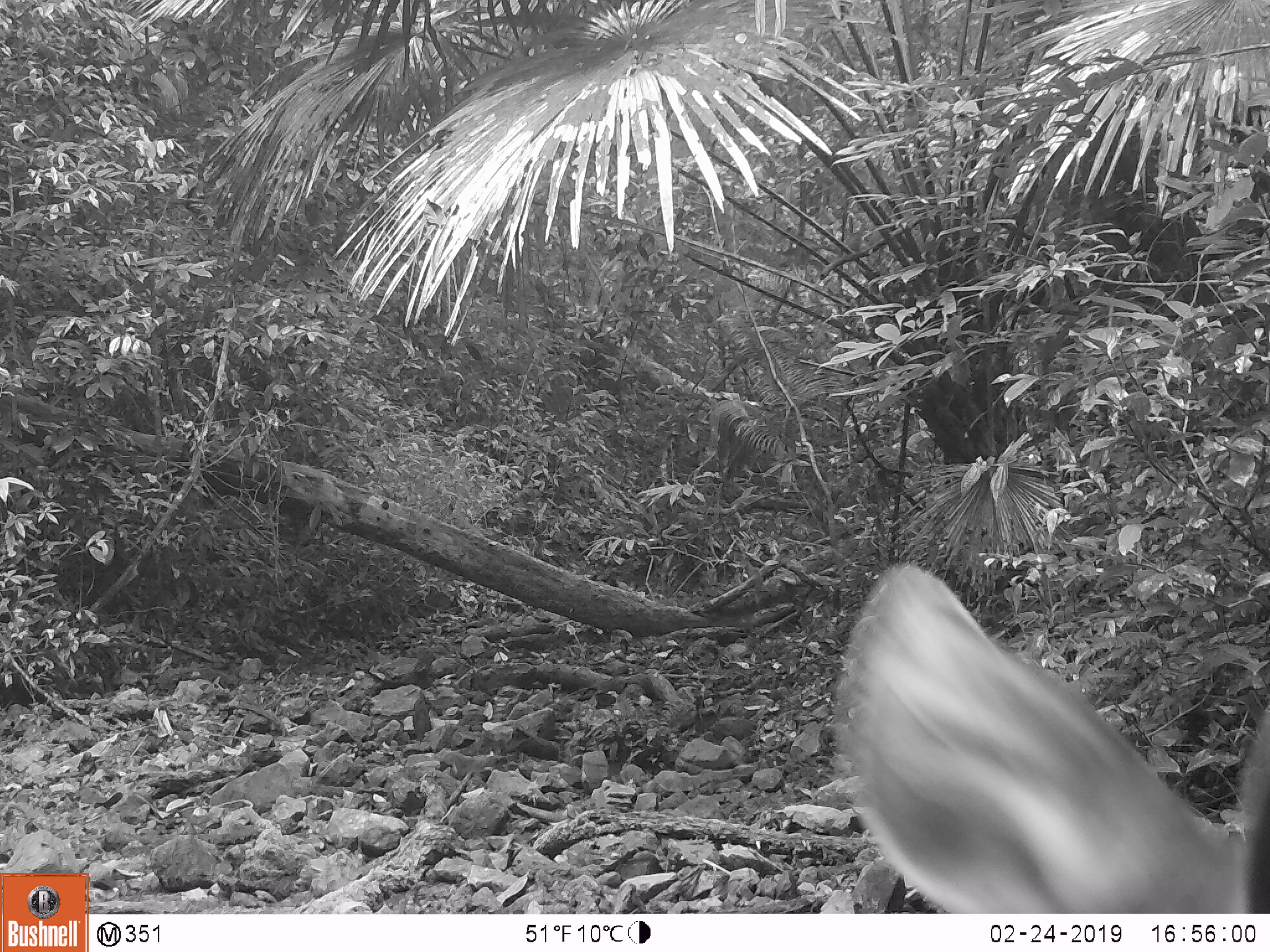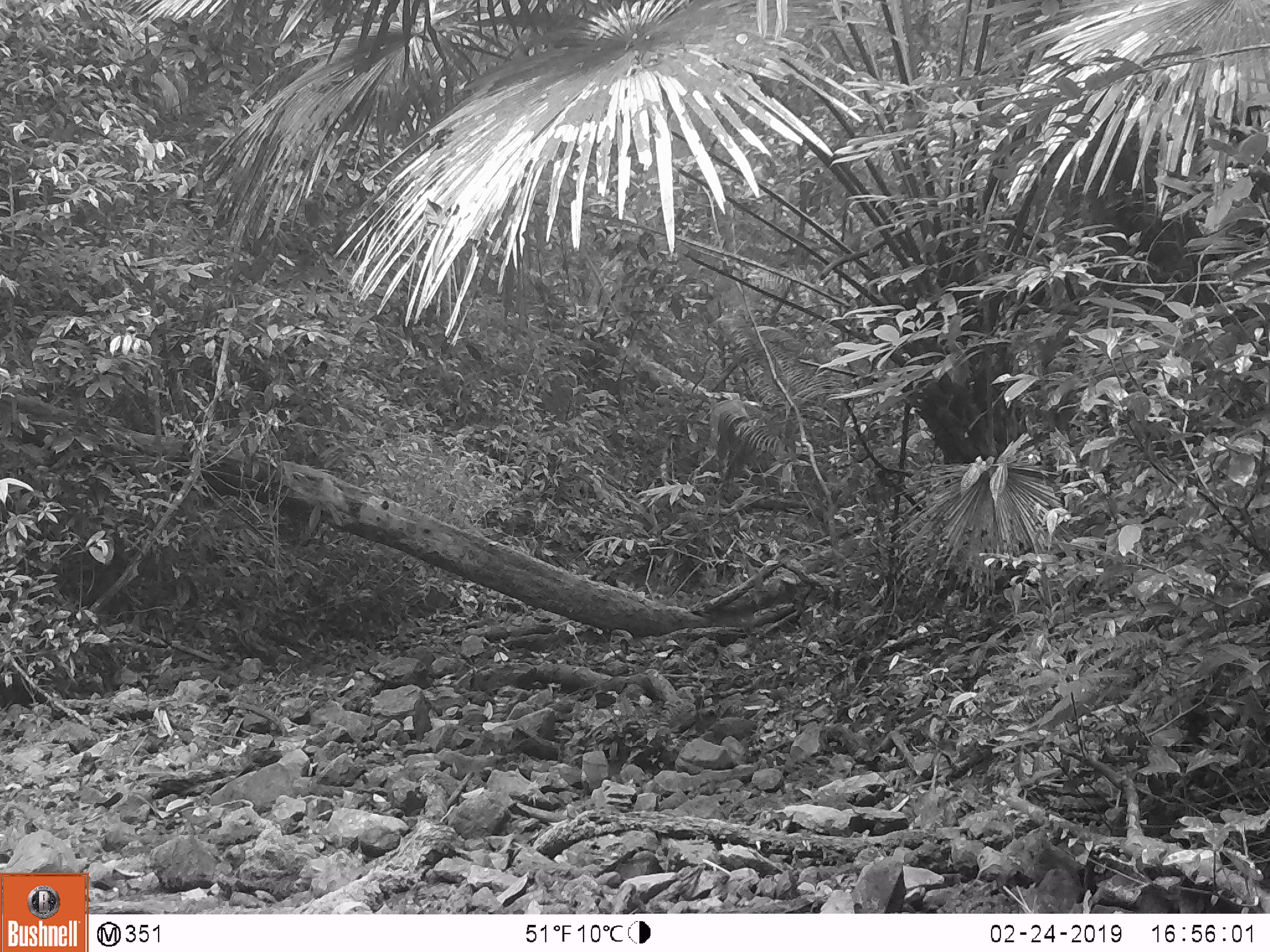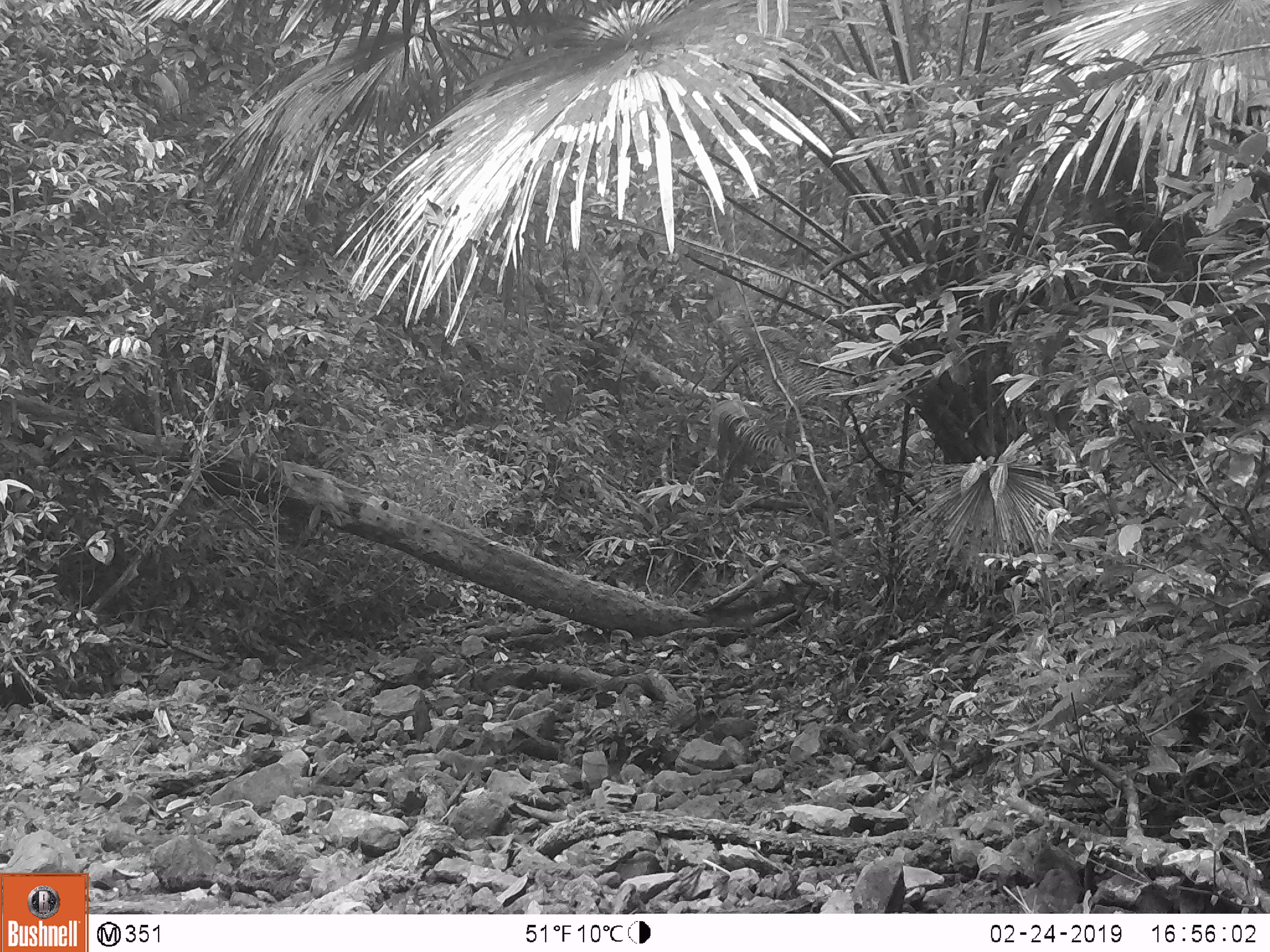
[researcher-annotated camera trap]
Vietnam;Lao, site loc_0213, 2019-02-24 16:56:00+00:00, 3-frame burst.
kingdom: Animalia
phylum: Chordata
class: Mammalia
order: Artiodactyla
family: Cervidae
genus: Rusa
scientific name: Rusa unicolor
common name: sambar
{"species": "sambar (Rusa unicolor)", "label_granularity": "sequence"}